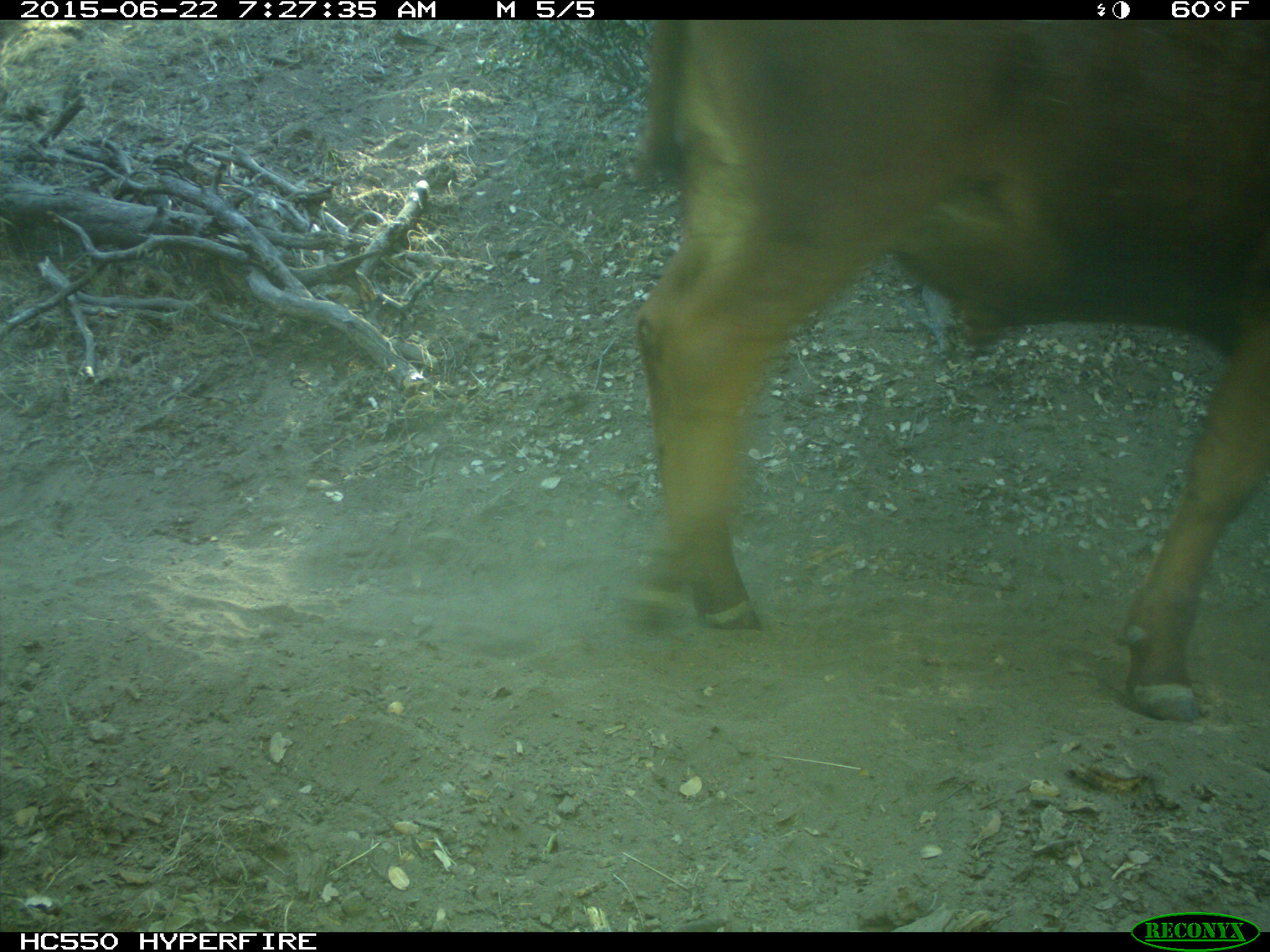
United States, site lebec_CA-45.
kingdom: Animalia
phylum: Chordata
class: Mammalia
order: Artiodactyla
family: Bovidae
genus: Bos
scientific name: Bos taurus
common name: domestic cow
Bos taurus (domestic cow).